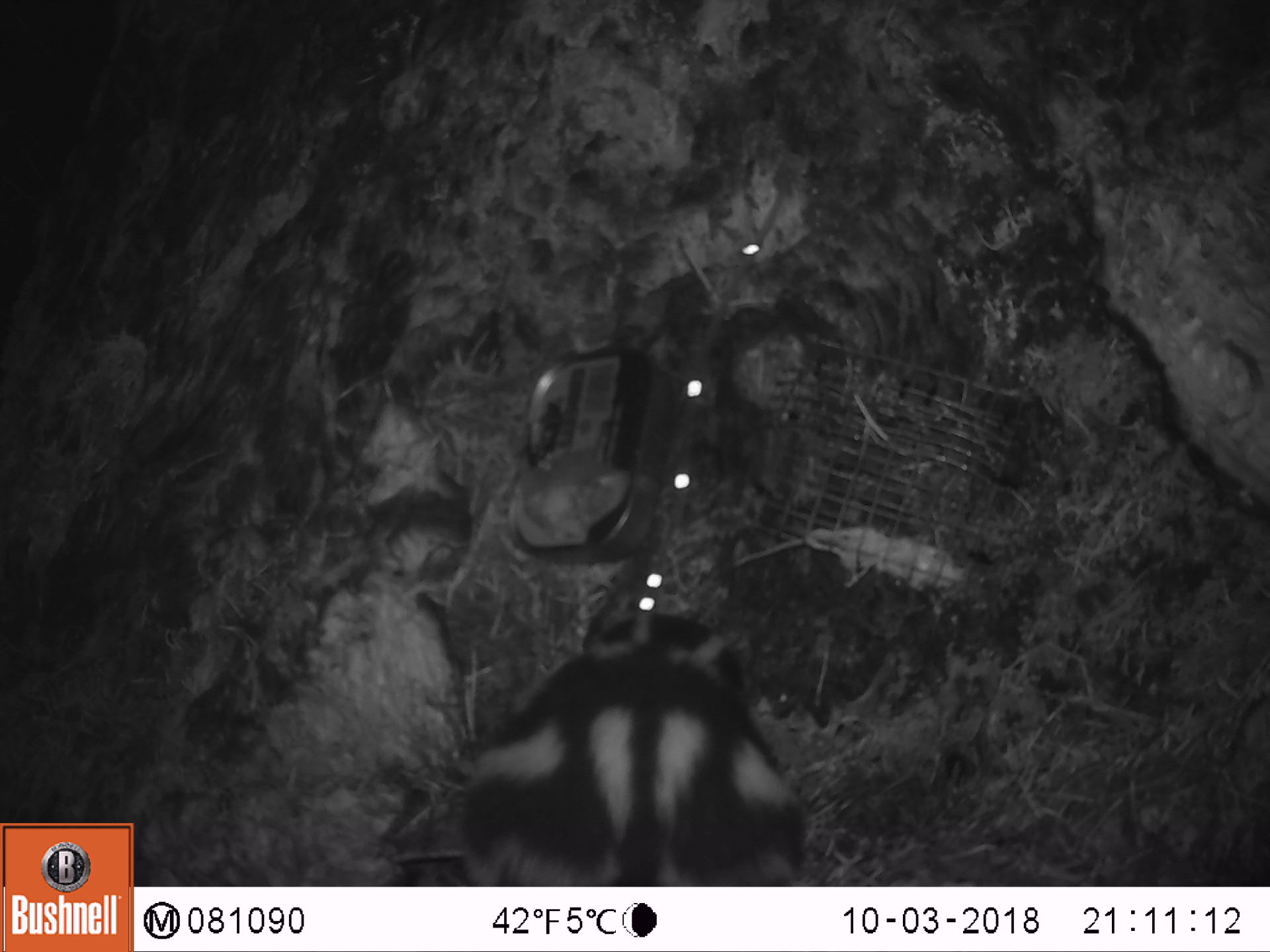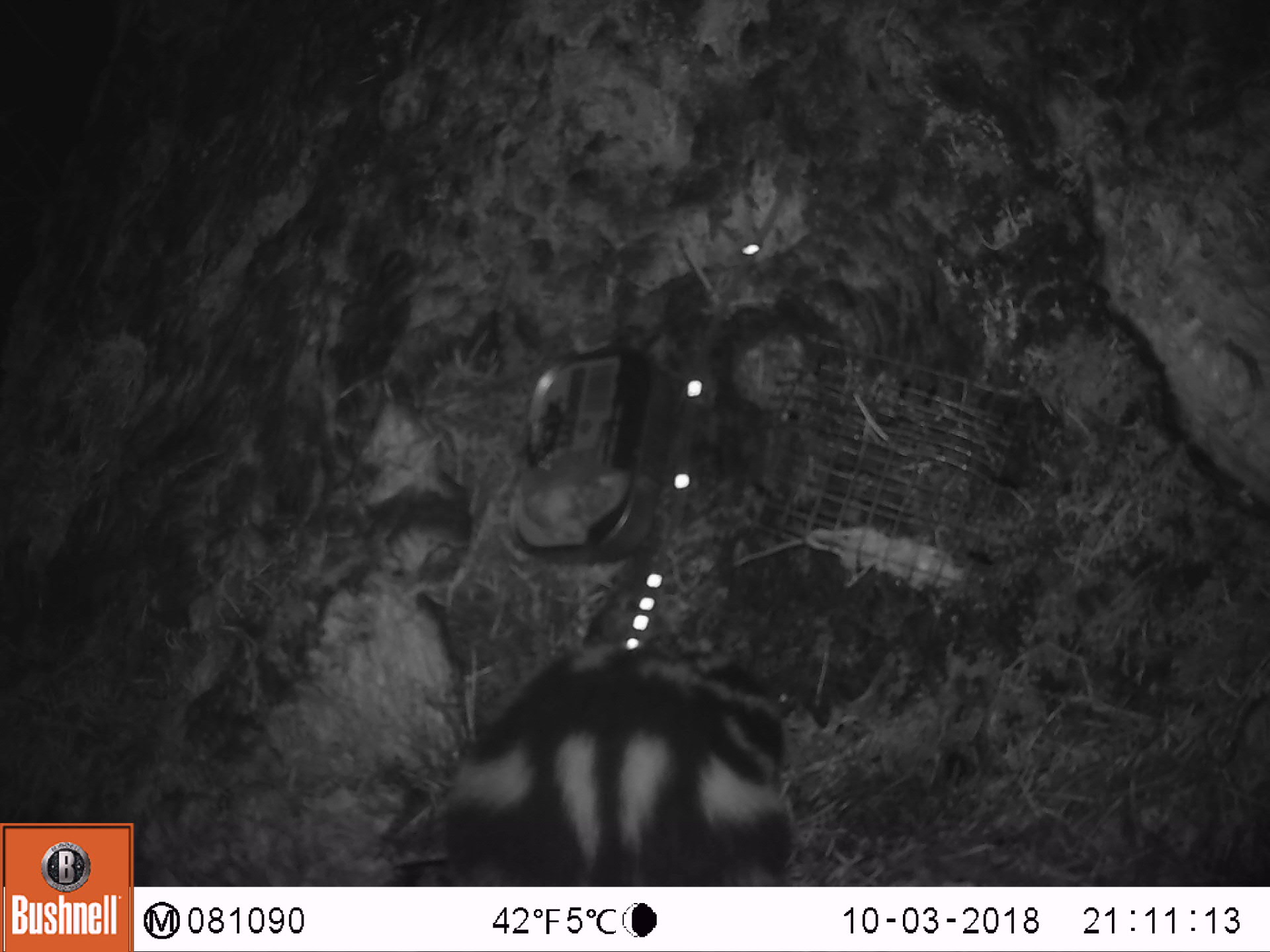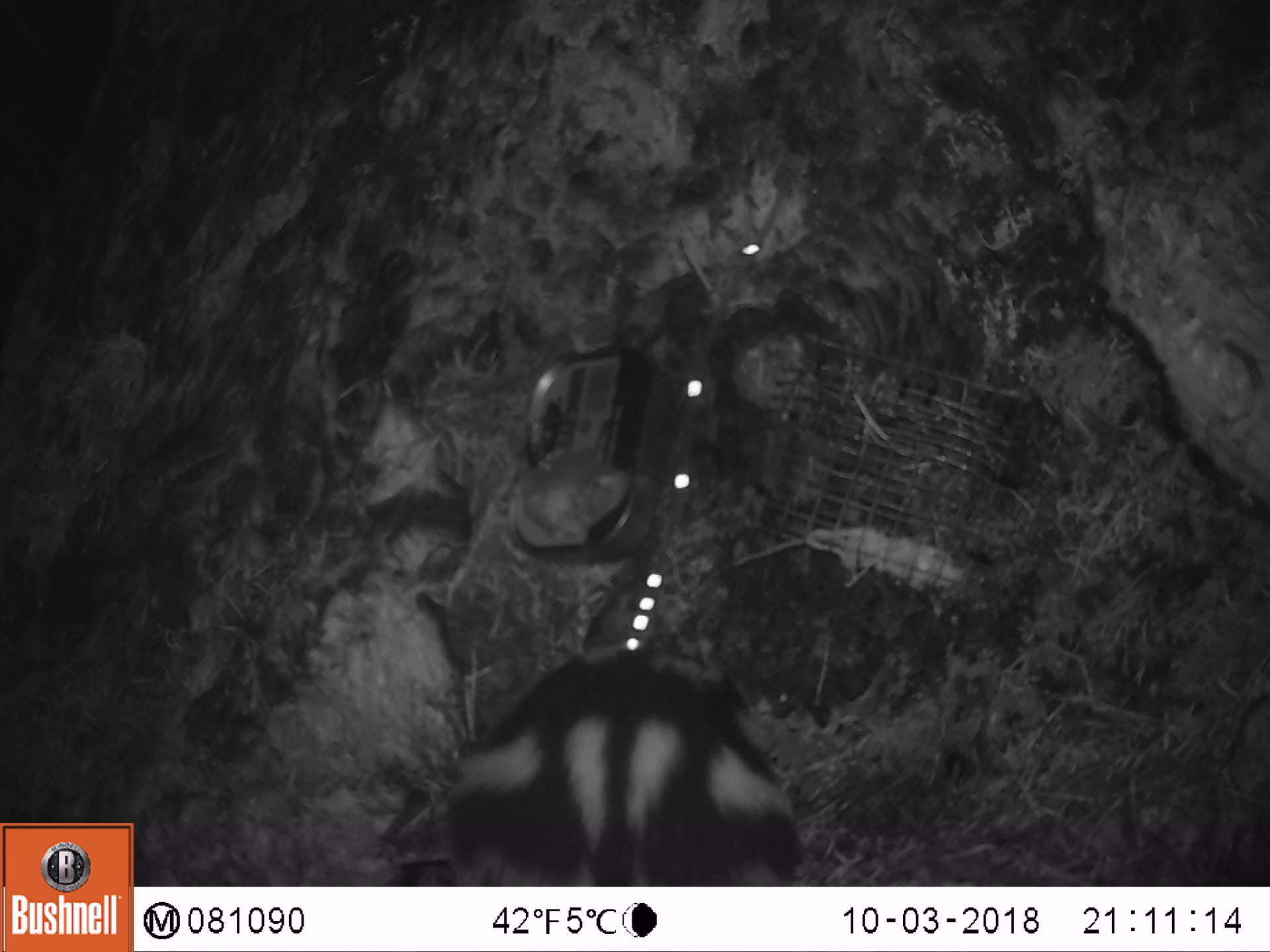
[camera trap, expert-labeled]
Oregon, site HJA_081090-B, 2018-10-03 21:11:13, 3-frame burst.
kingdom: Animalia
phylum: Chordata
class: Mammalia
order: Carnivora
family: Mephitidae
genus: Spilogale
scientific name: Spilogale gracilis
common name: western spotted skunk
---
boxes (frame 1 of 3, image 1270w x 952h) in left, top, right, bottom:
western spotted skunk: 454, 593, 826, 881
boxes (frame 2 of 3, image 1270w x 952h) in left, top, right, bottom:
western spotted skunk: 429, 630, 818, 876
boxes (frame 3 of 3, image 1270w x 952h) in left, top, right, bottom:
western spotted skunk: 409, 623, 822, 870